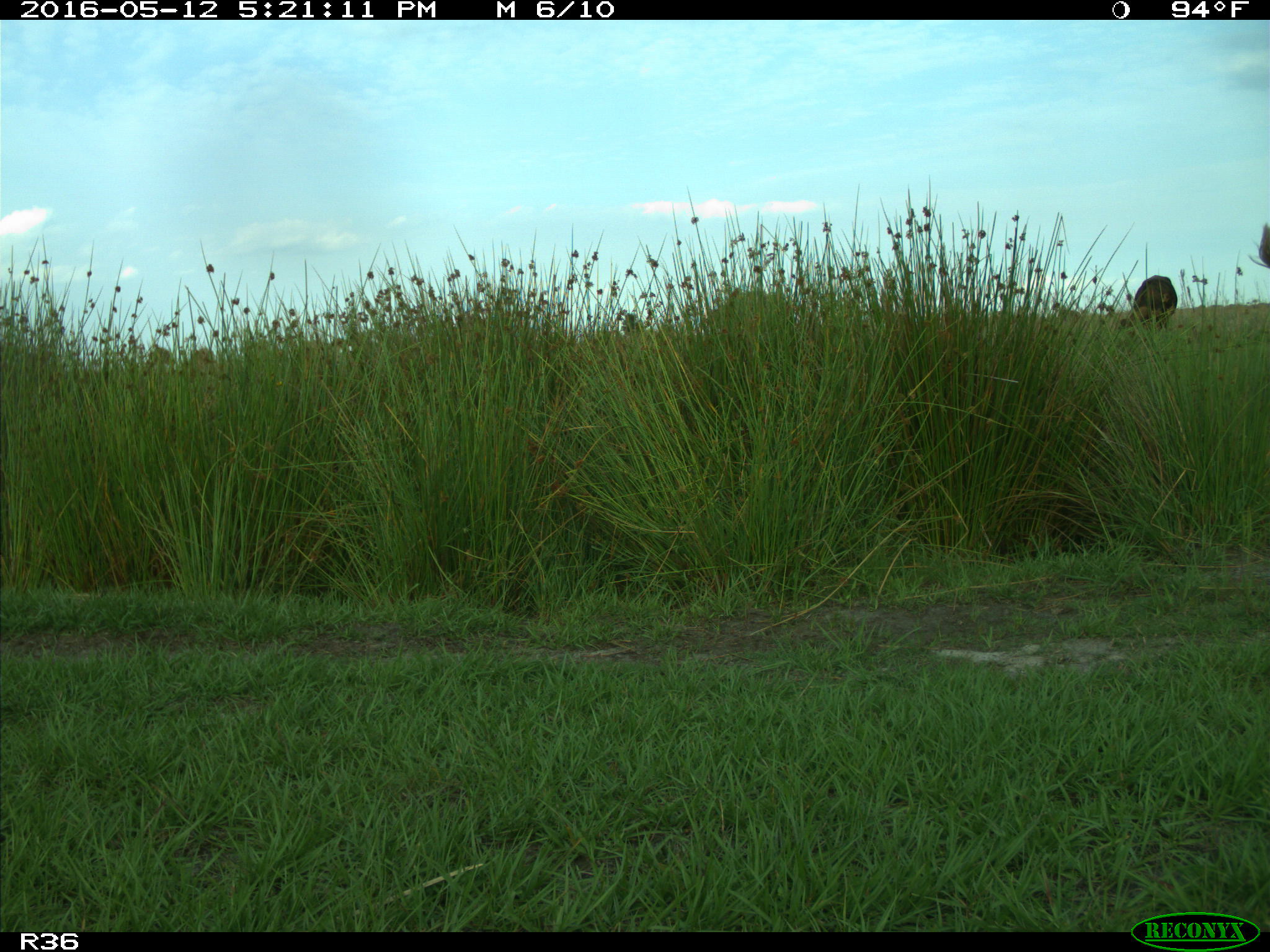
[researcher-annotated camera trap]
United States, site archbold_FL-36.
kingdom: Animalia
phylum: Chordata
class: Mammalia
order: Artiodactyla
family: Bovidae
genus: Bos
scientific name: Bos taurus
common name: domestic cow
Bos taurus (domestic cow).